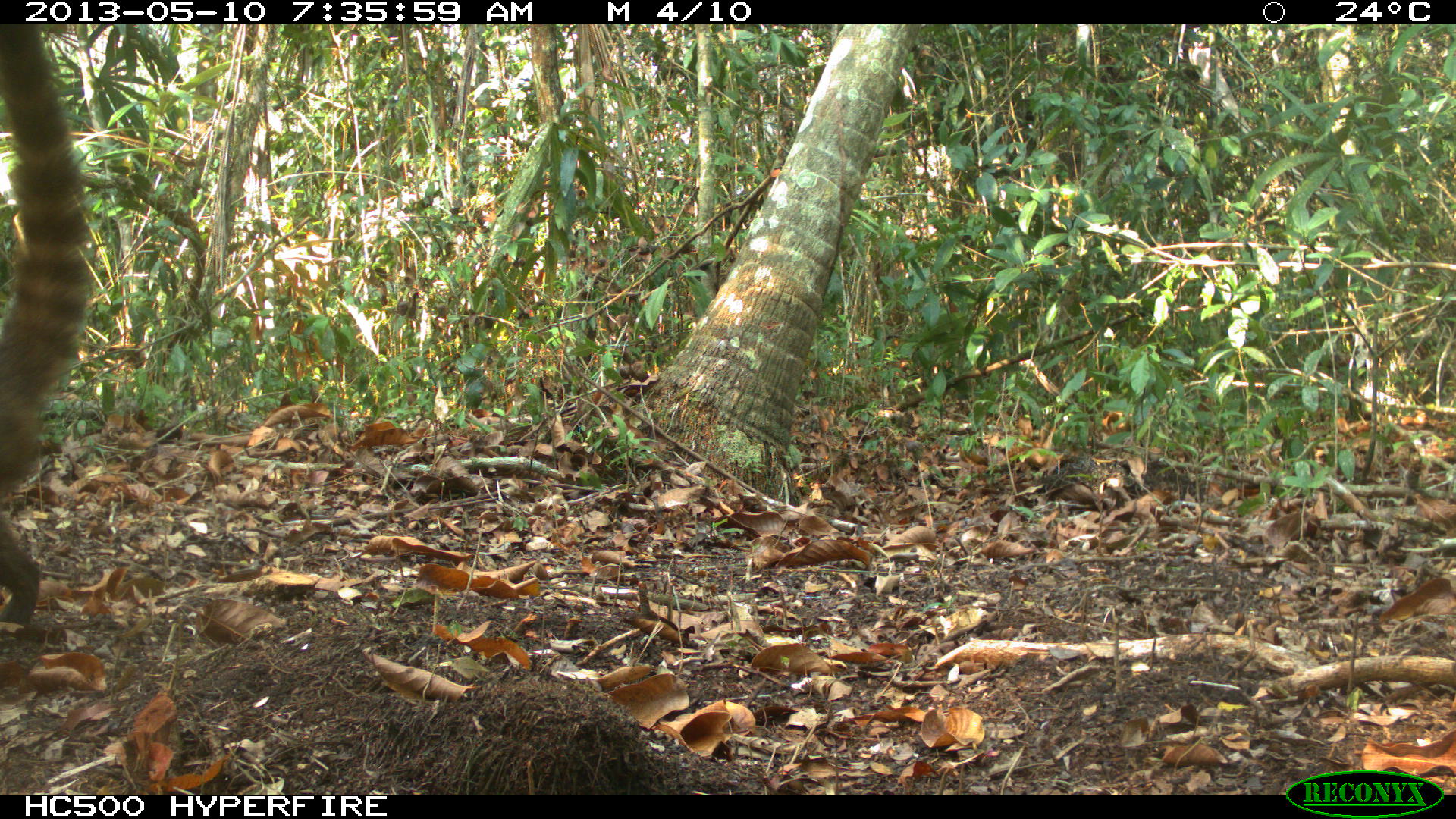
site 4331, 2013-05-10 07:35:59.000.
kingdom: Animalia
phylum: Chordata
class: Mammalia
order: Carnivora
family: Procyonidae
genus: Nasua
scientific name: Nasua narica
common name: white-nosed coati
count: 1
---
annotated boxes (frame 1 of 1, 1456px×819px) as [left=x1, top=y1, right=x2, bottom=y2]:
nasua narica: [left=0, top=23, right=92, bottom=629]